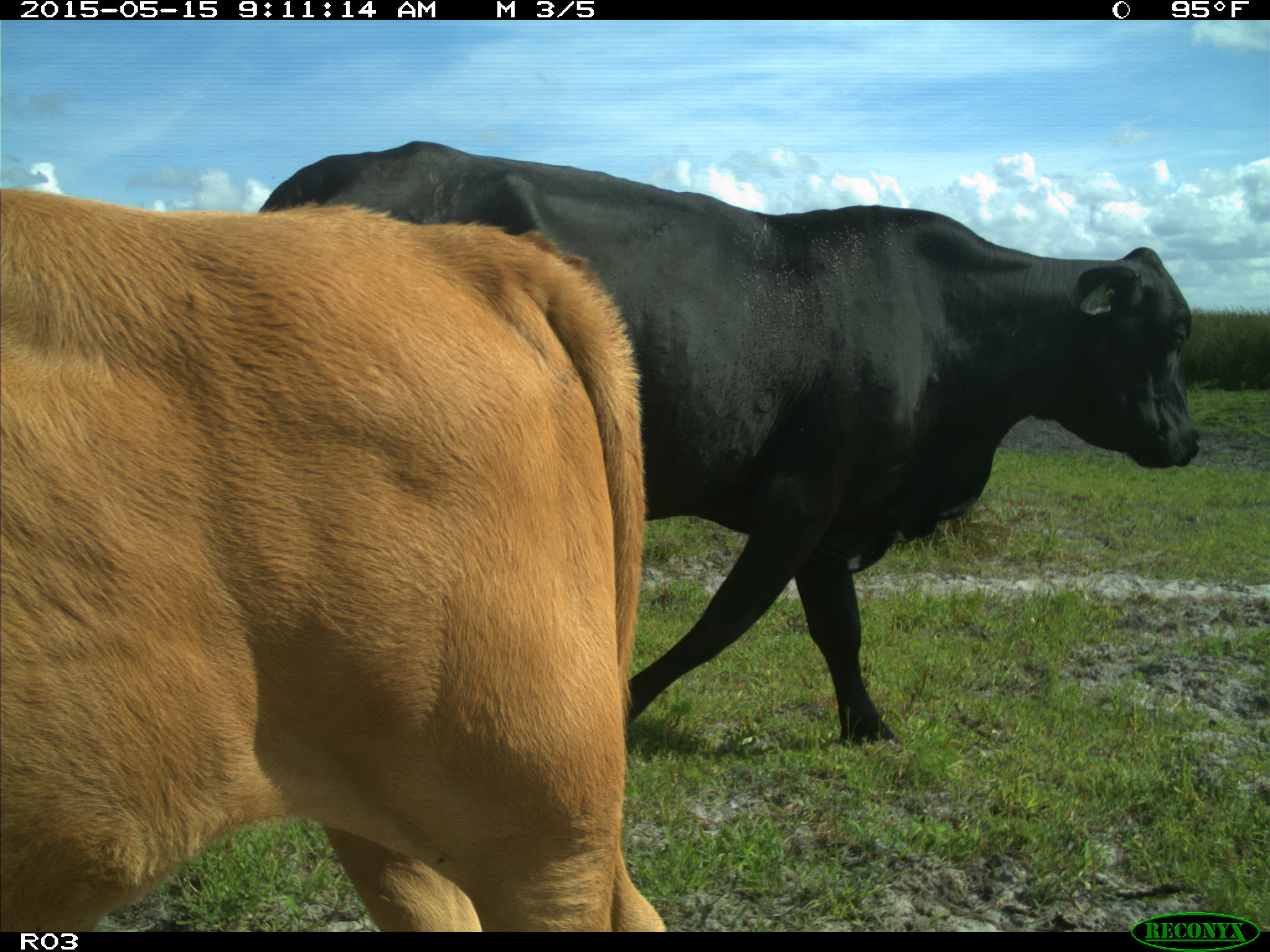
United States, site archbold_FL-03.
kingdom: Animalia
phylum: Chordata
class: Mammalia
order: Artiodactyla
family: Bovidae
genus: Bos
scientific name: Bos taurus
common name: domestic cow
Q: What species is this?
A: Bos taurus (domestic cow).